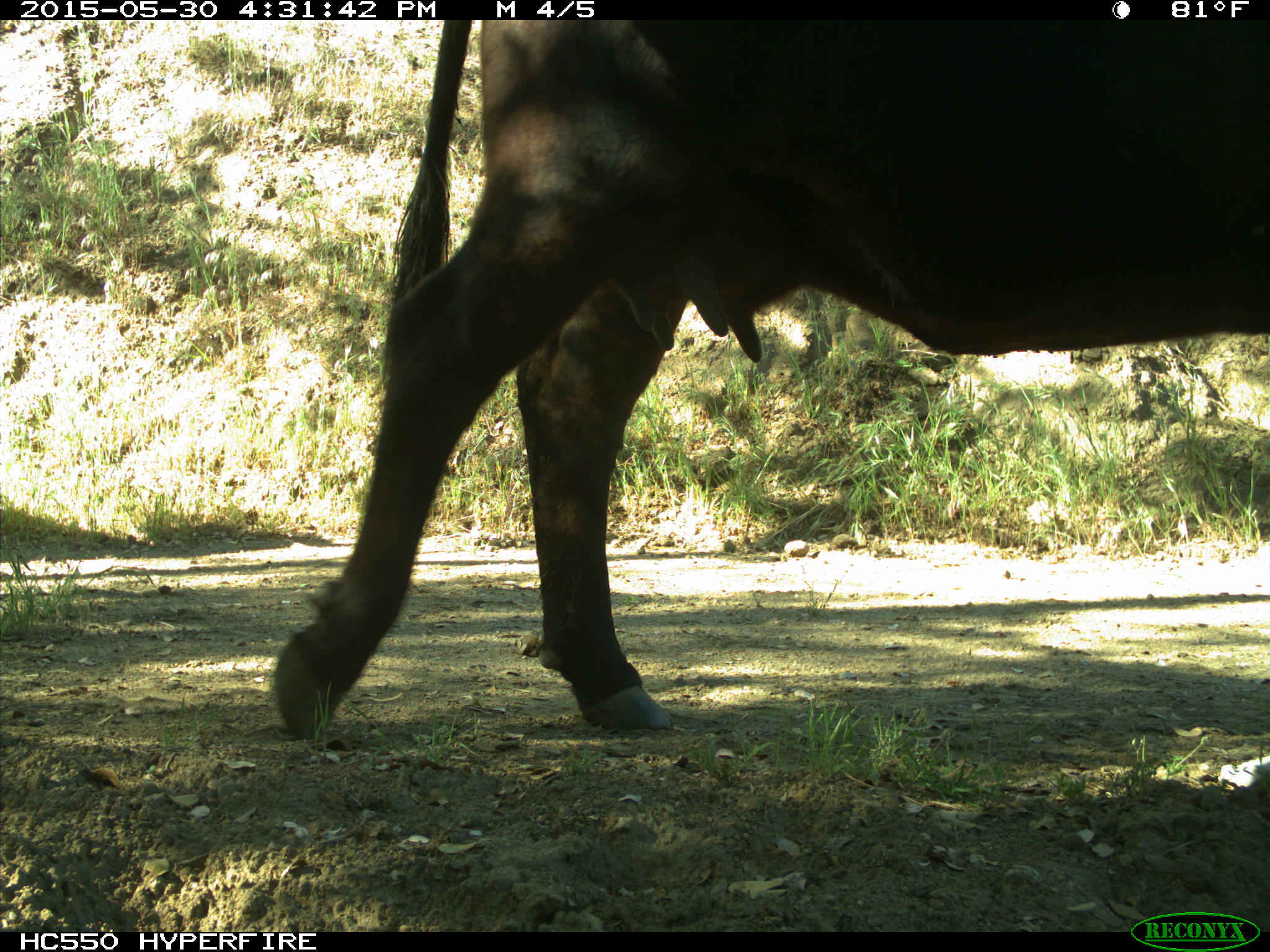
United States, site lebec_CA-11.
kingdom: Animalia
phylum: Chordata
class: Mammalia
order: Artiodactyla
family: Bovidae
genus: Bos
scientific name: Bos taurus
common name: domestic cow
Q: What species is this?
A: Bos taurus (domestic cow).